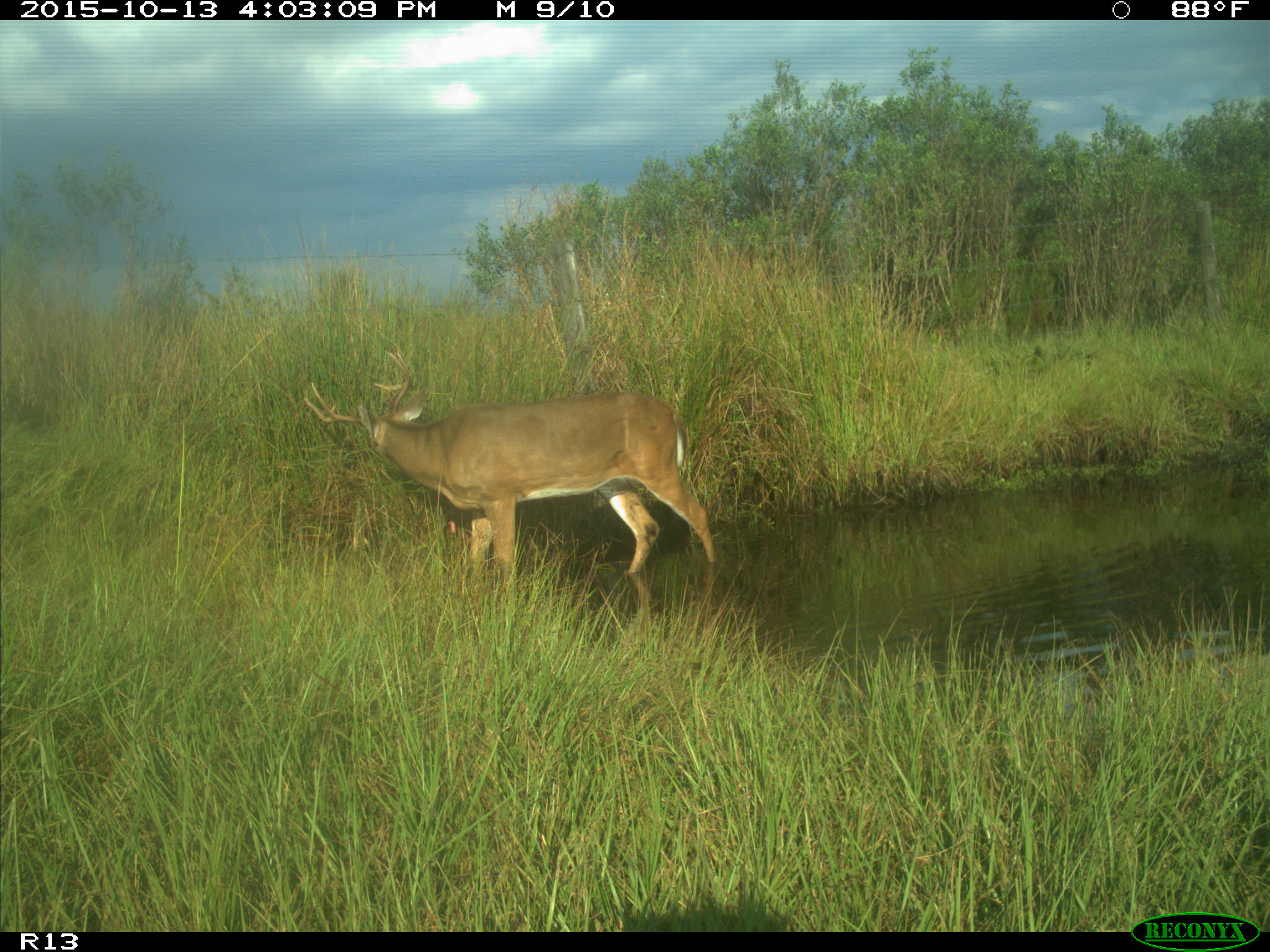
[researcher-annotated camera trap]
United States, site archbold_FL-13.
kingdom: Animalia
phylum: Chordata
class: Mammalia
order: Artiodactyla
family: Cervidae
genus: Odocoileus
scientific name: Odocoileus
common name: deer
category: unidentified deer